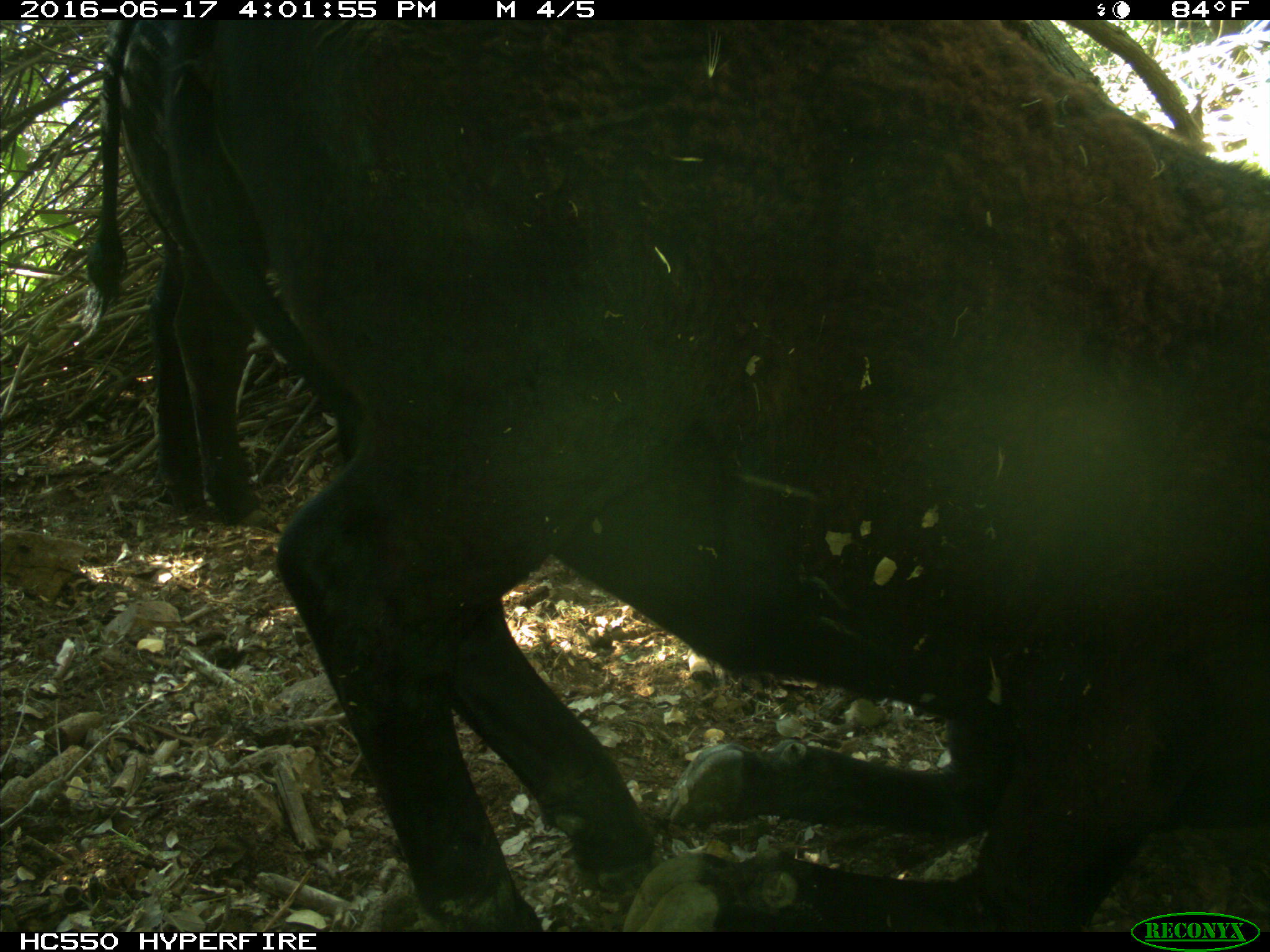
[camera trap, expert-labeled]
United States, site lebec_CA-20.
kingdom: Animalia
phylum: Chordata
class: Mammalia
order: Artiodactyla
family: Bovidae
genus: Bos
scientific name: Bos taurus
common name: domestic cow